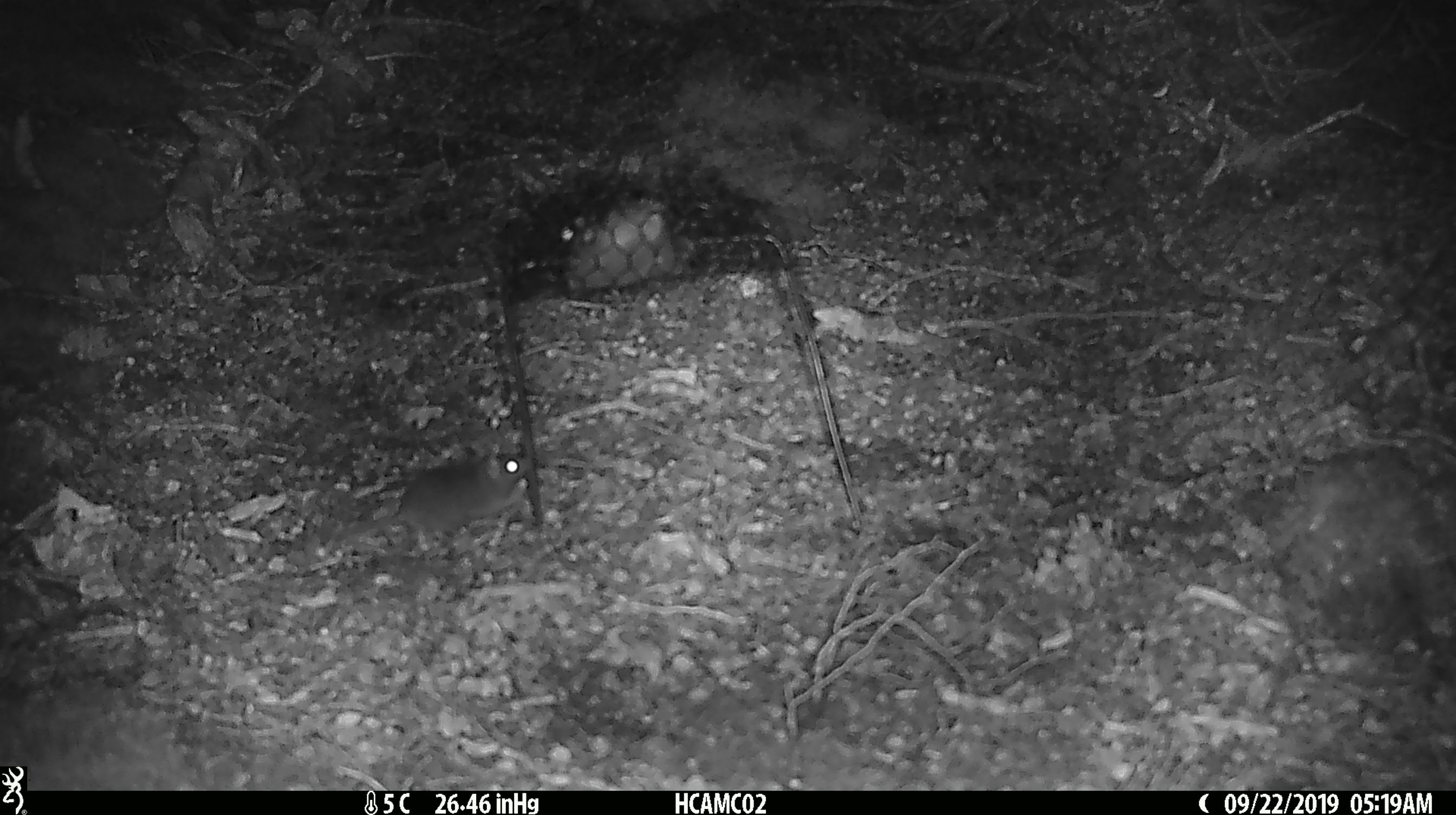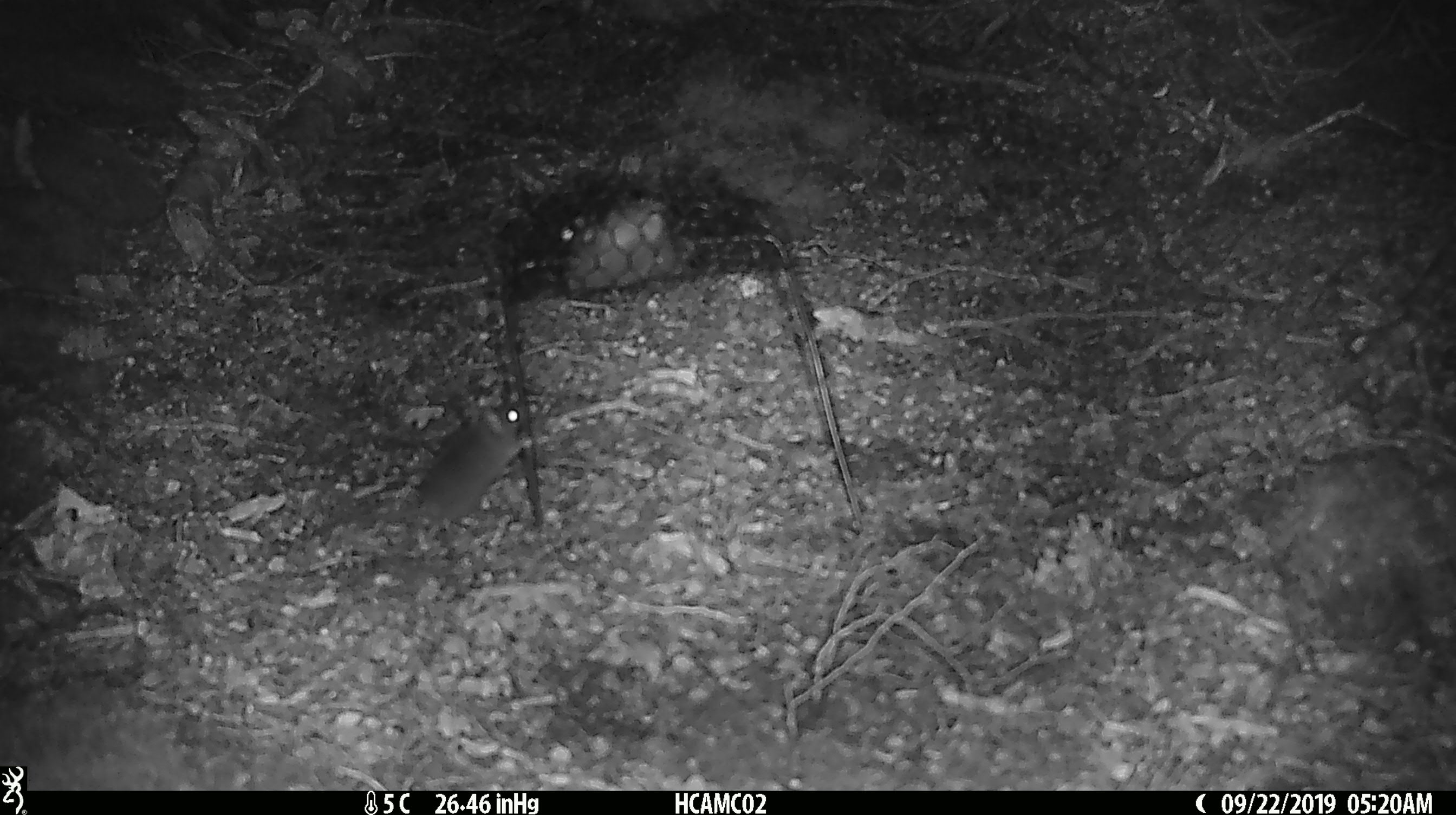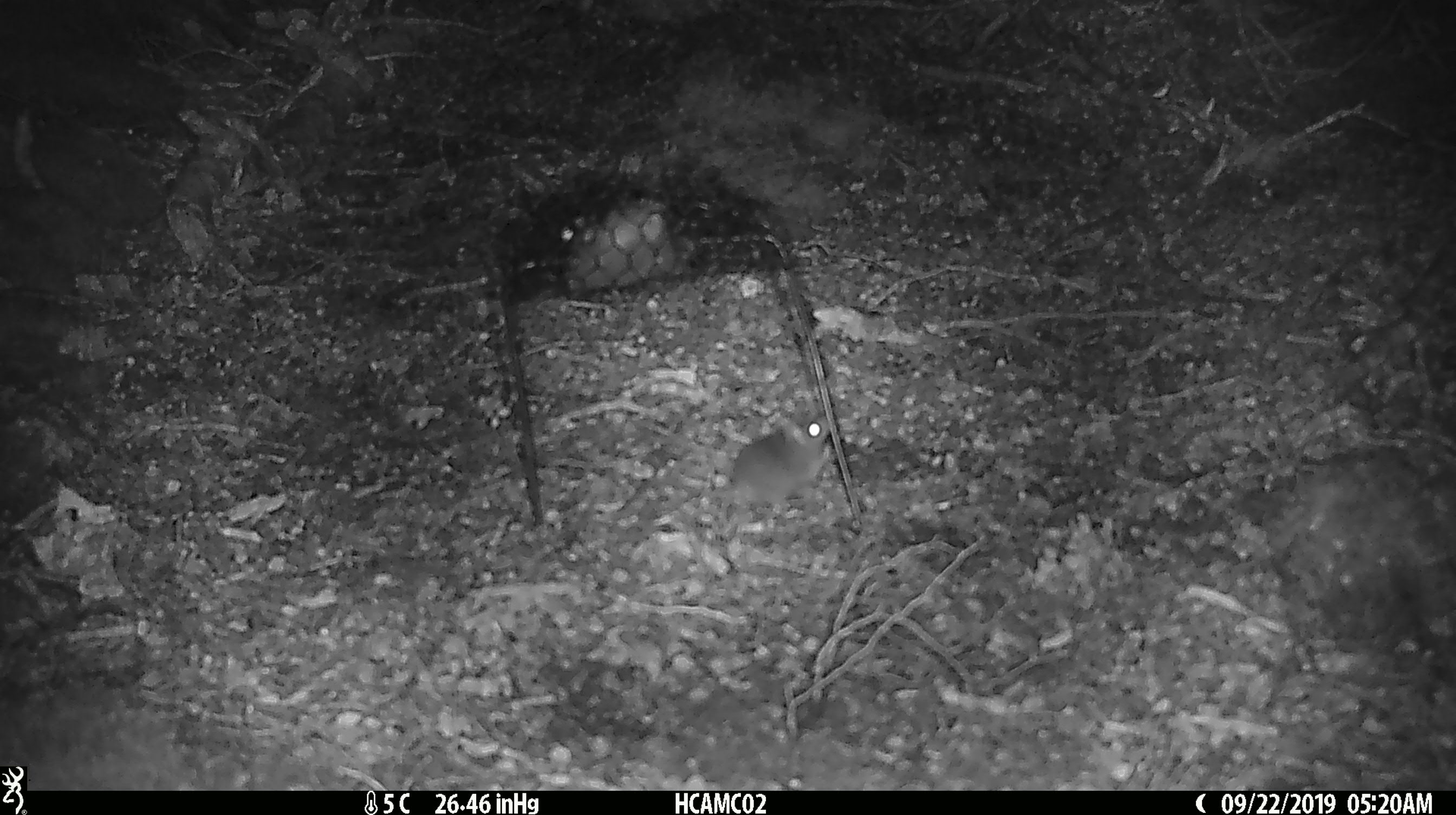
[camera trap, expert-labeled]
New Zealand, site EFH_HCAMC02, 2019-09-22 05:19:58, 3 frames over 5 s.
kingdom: Animalia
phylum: Chordata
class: Mammalia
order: Rodentia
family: Muridae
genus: Mus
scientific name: Mus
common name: mouse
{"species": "mouse (Mus)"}